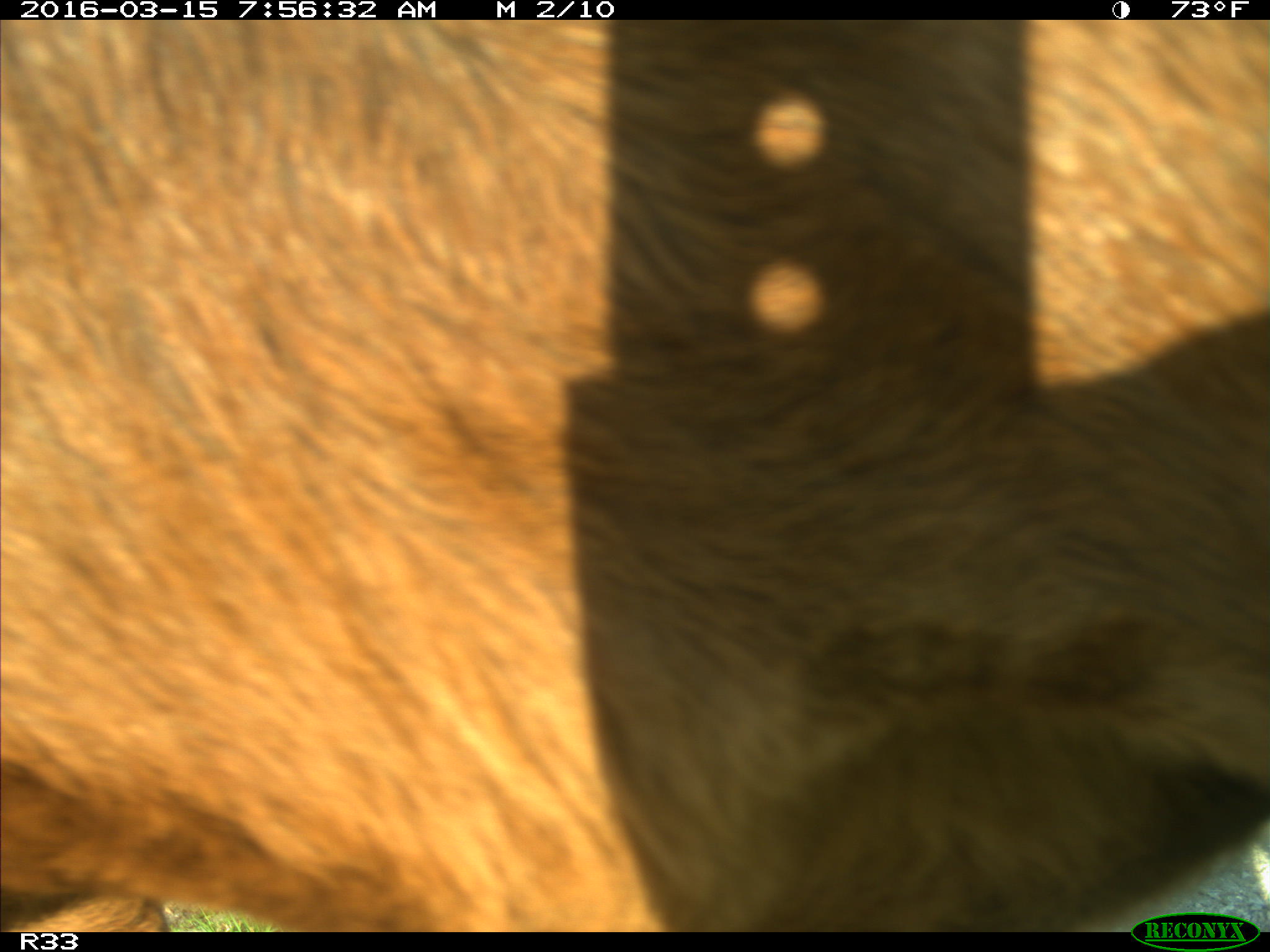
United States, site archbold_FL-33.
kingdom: Animalia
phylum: Chordata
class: Mammalia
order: Artiodactyla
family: Bovidae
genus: Bos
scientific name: Bos taurus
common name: domestic cow